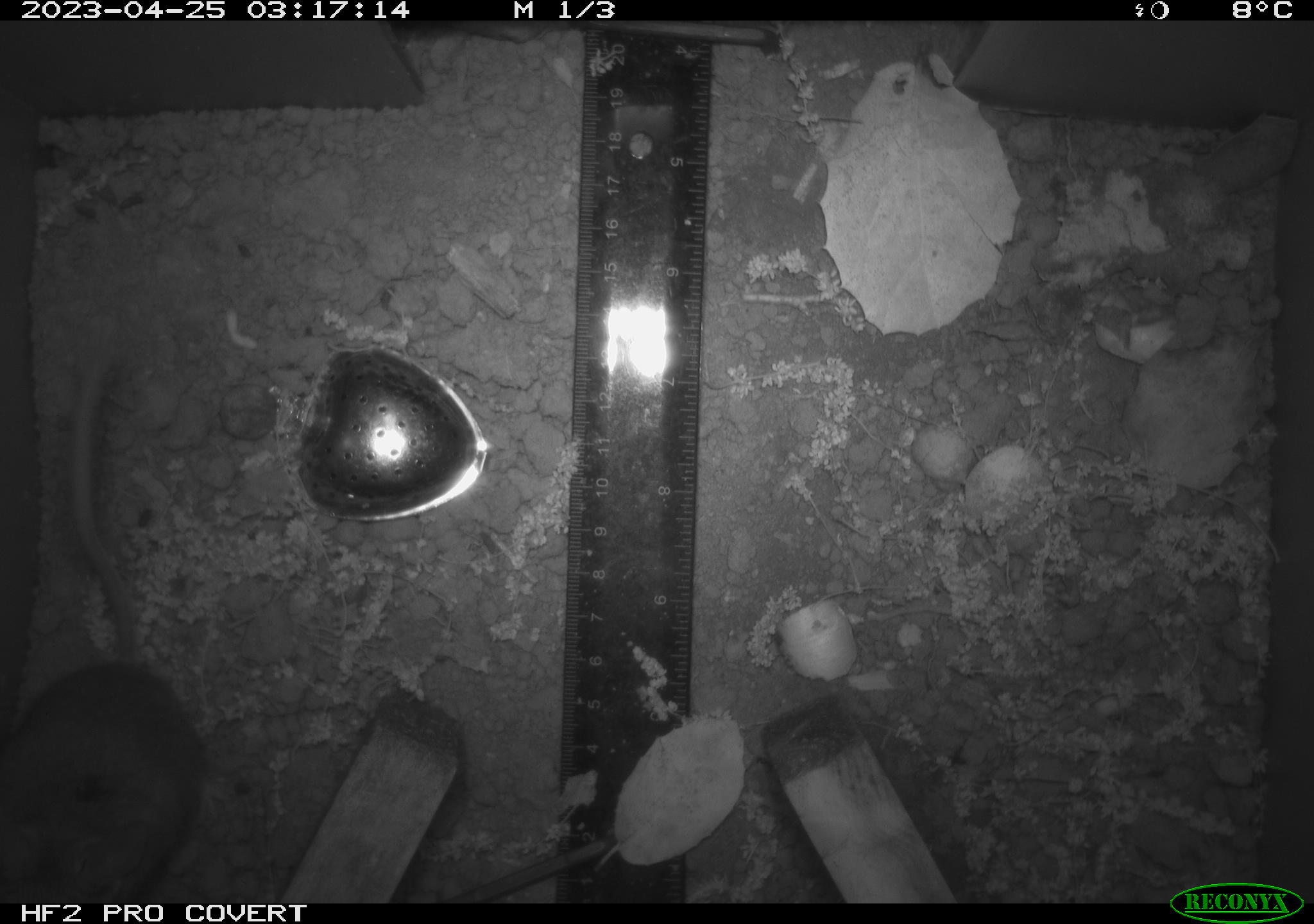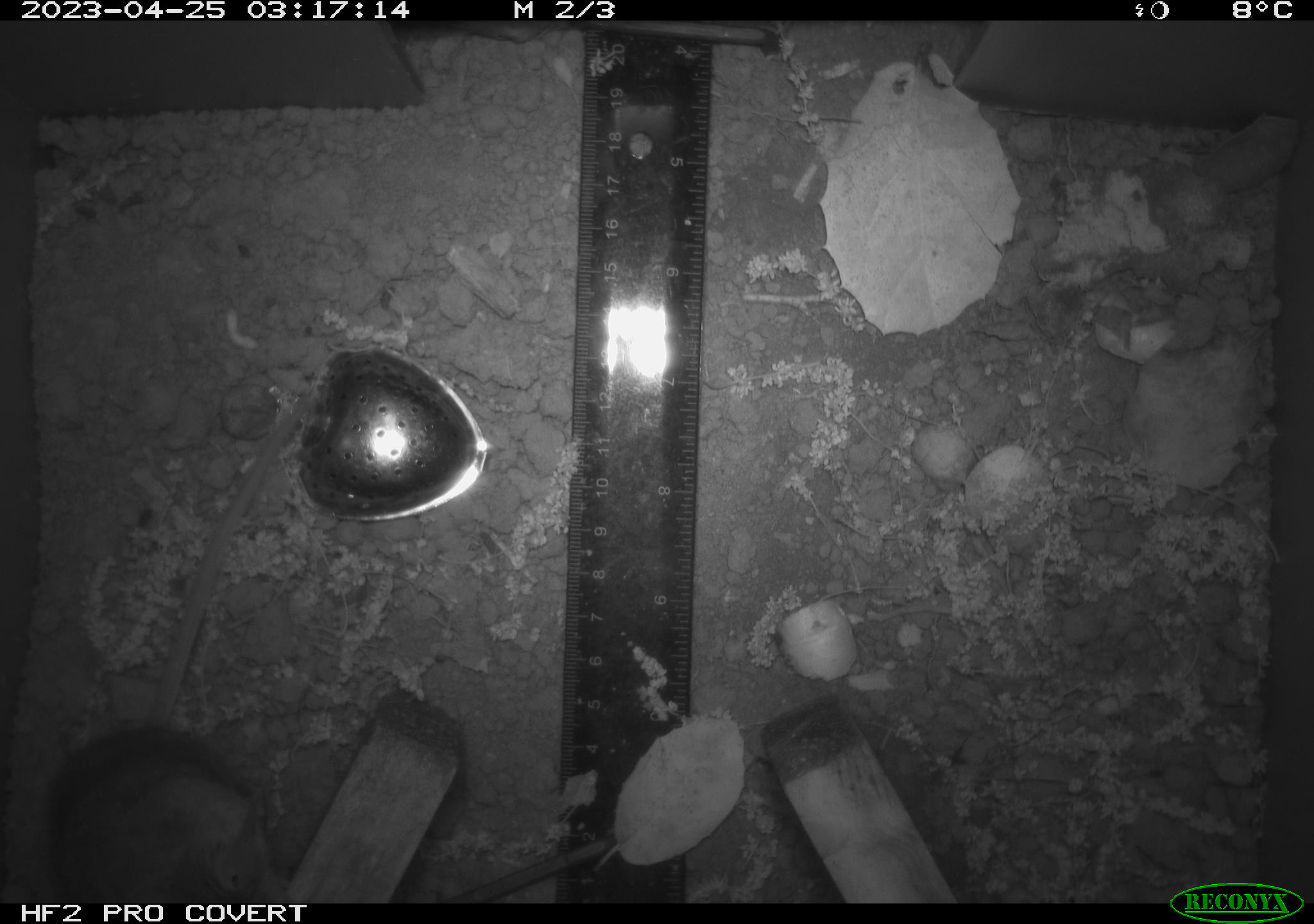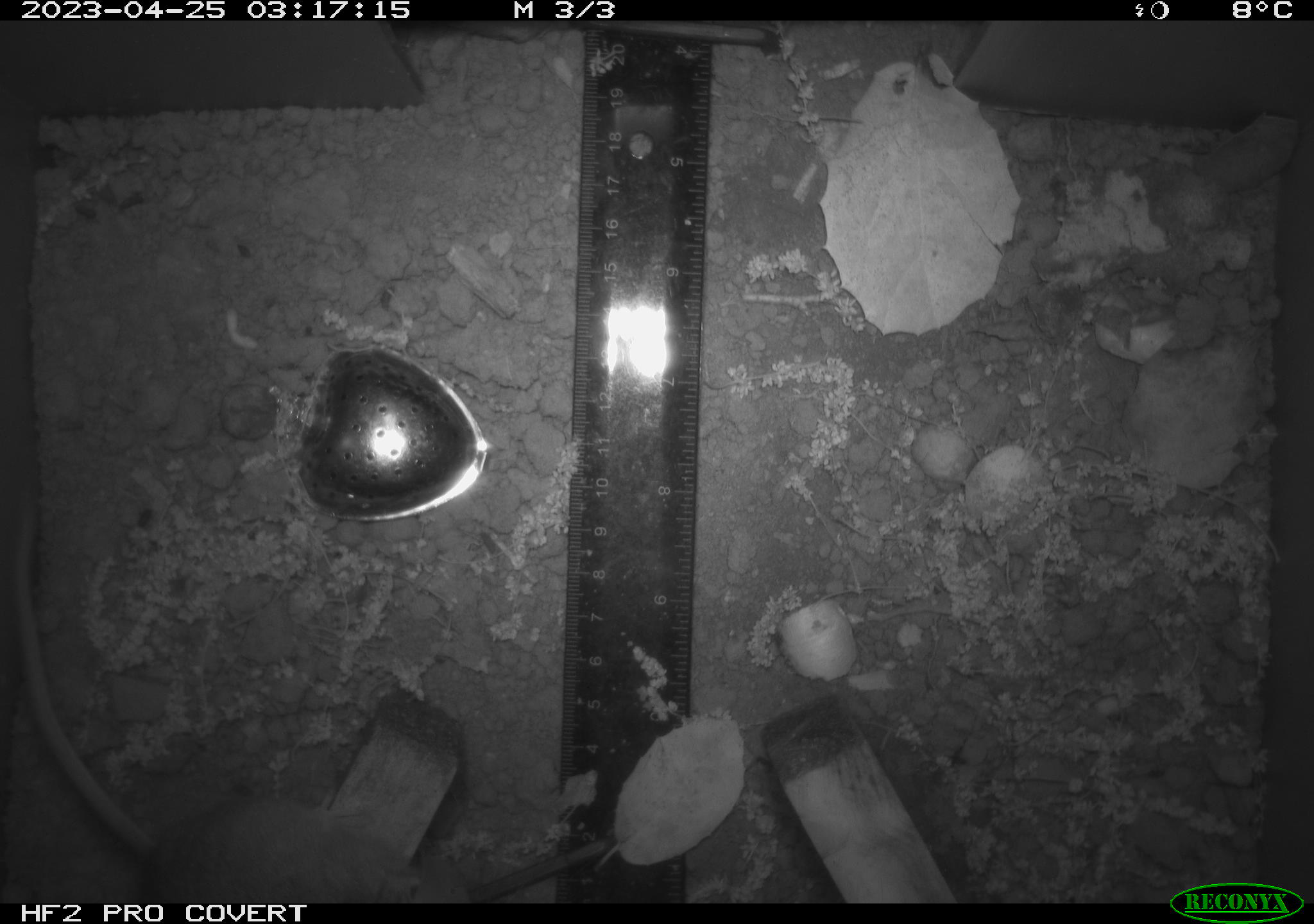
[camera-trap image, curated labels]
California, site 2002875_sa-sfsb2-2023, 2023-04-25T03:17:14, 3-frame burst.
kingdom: Animalia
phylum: Chordata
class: Mammalia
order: Rodentia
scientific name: Rodentia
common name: mouse species